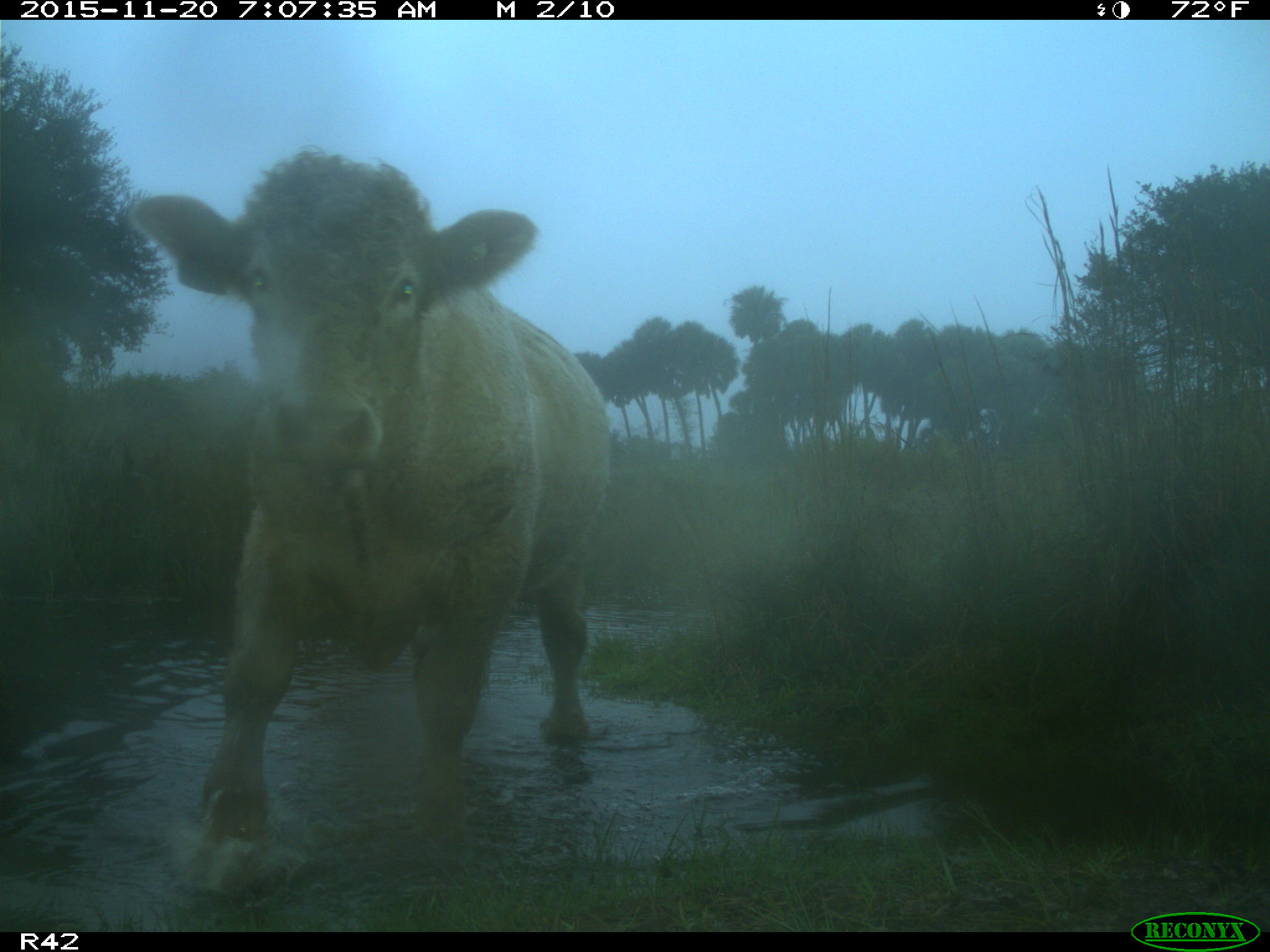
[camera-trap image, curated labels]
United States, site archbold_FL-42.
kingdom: Animalia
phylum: Chordata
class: Mammalia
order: Artiodactyla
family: Bovidae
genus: Bos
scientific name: Bos taurus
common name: domestic cow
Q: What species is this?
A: Bos taurus (domestic cow).